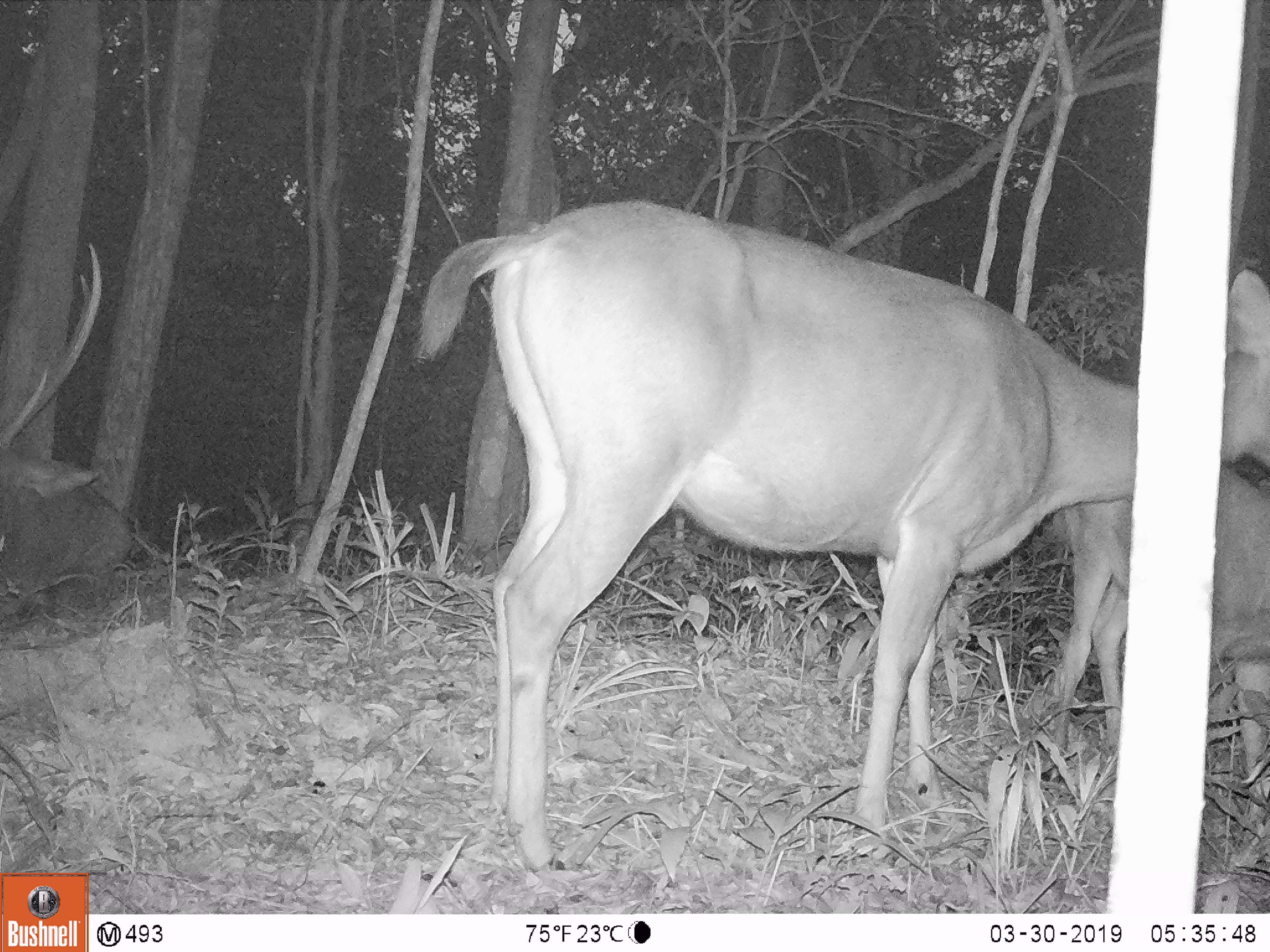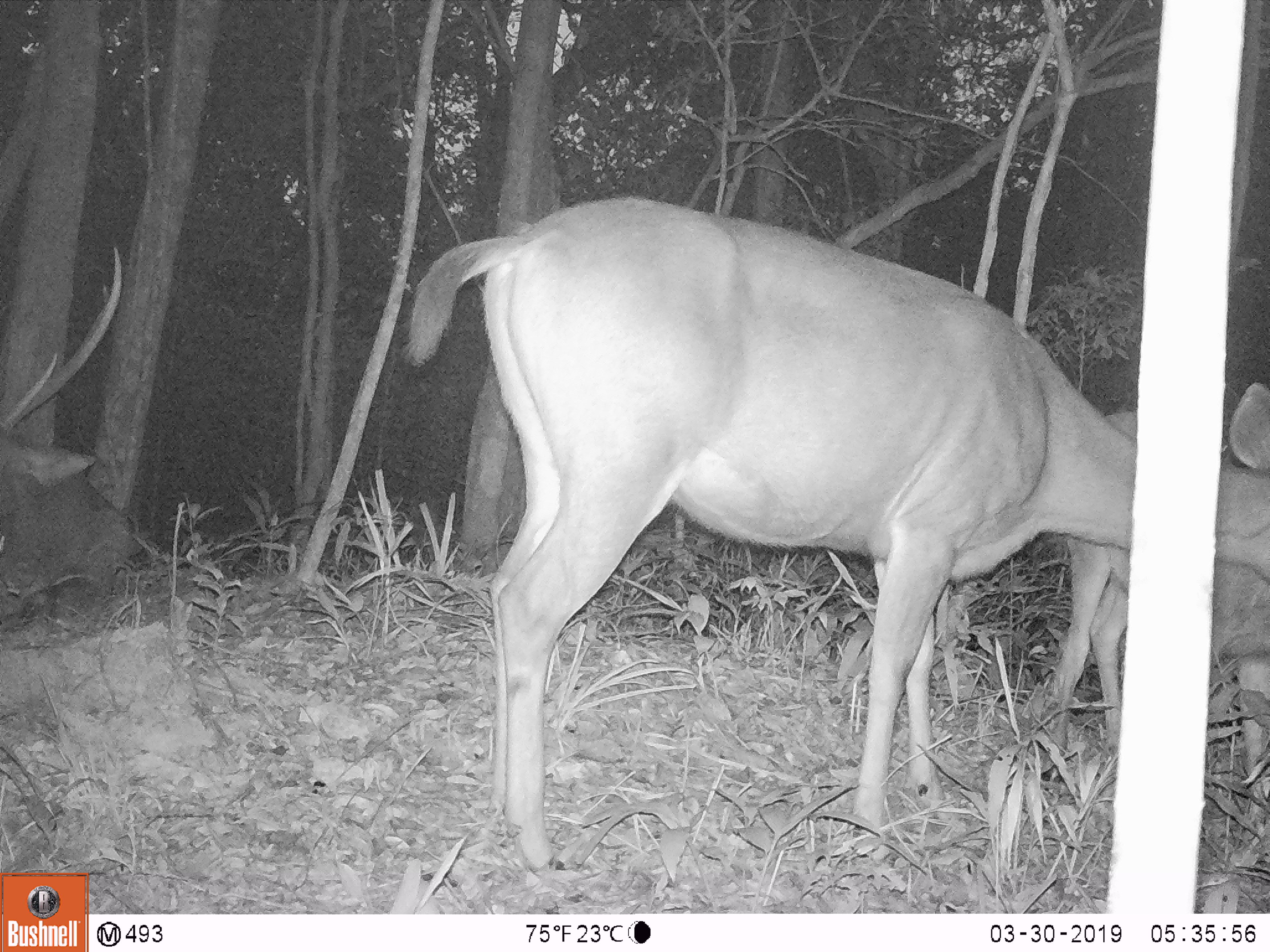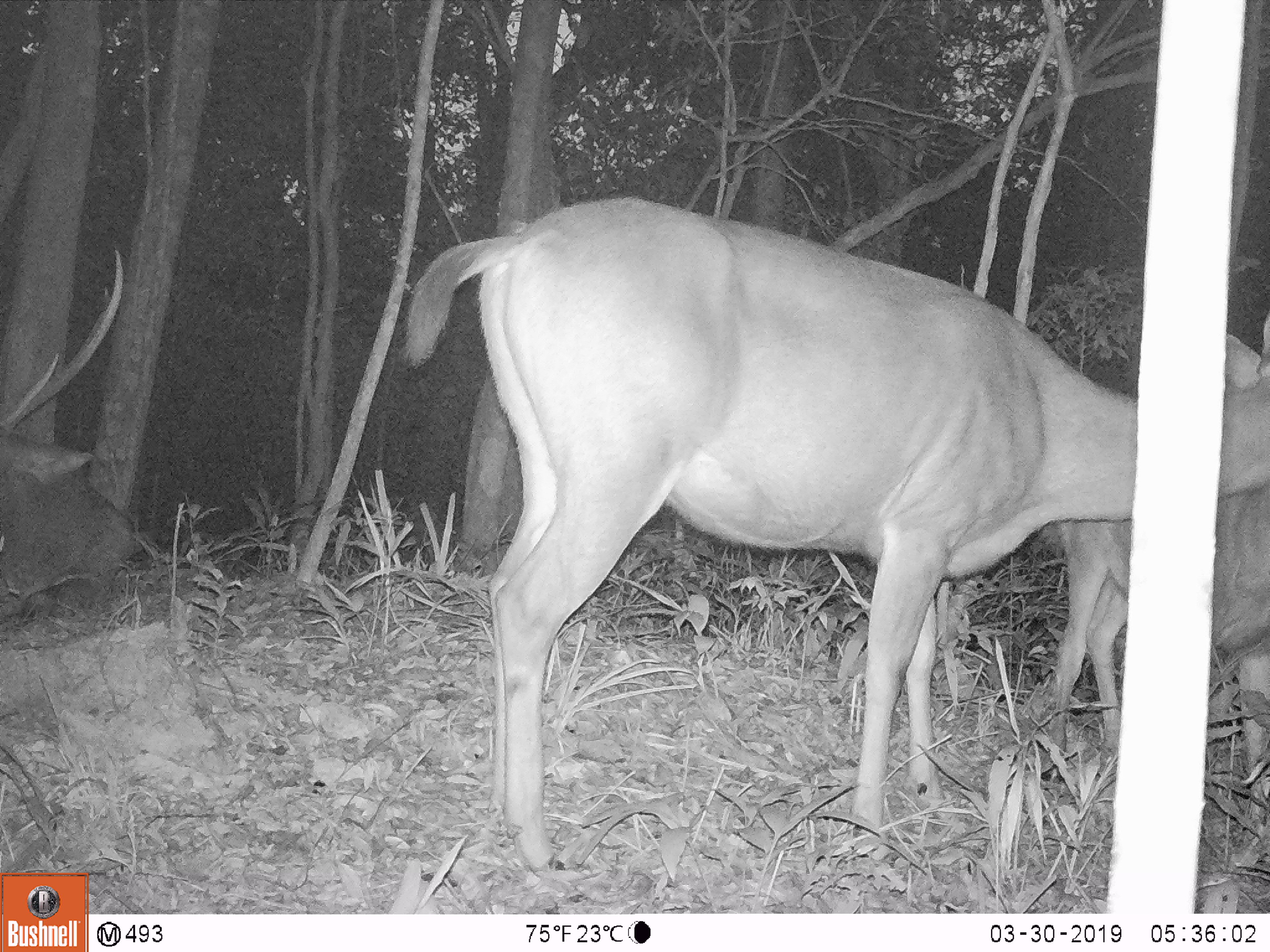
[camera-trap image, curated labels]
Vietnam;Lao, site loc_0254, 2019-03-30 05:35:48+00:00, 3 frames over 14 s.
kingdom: Animalia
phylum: Chordata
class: Mammalia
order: Artiodactyla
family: Cervidae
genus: Rusa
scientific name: Rusa unicolor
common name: sambar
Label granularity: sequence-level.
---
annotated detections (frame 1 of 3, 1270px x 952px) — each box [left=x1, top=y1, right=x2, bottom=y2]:
sambar: [left=418, top=199, right=1270, bottom=869]; [left=1051, top=465, right=1270, bottom=801]; [left=0, top=244, right=128, bottom=592]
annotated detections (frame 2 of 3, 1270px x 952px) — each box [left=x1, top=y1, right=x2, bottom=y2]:
sambar: [left=408, top=196, right=1270, bottom=869]; [left=1053, top=408, right=1270, bottom=799]; [left=0, top=244, right=141, bottom=624]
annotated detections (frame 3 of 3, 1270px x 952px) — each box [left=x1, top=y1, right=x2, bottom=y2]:
sambar: [left=404, top=196, right=1270, bottom=869]; [left=1051, top=485, right=1270, bottom=822]; [left=0, top=246, right=135, bottom=613]